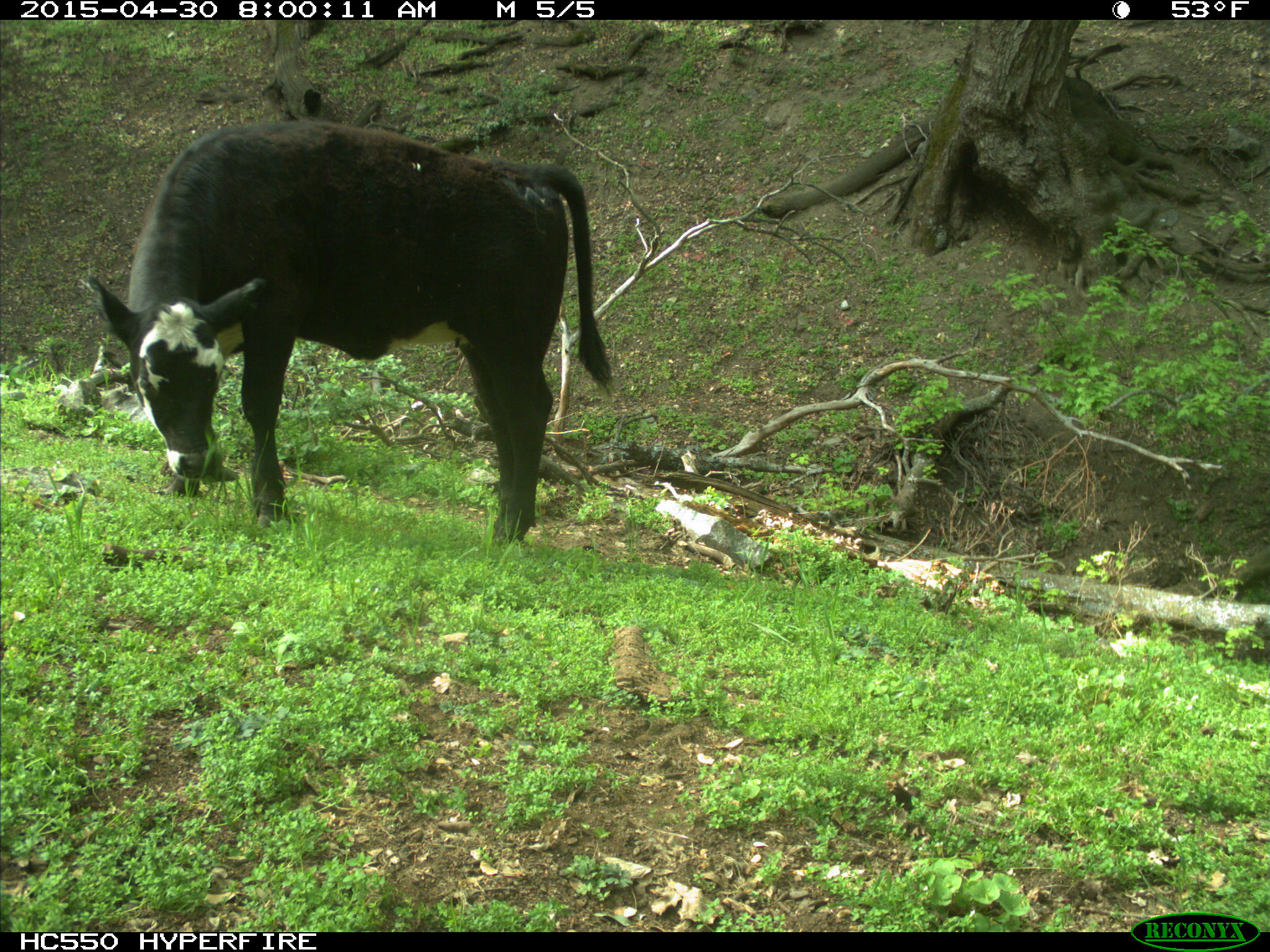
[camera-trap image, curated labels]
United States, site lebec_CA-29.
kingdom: Animalia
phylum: Chordata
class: Mammalia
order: Artiodactyla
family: Bovidae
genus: Bos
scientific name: Bos taurus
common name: domestic cow